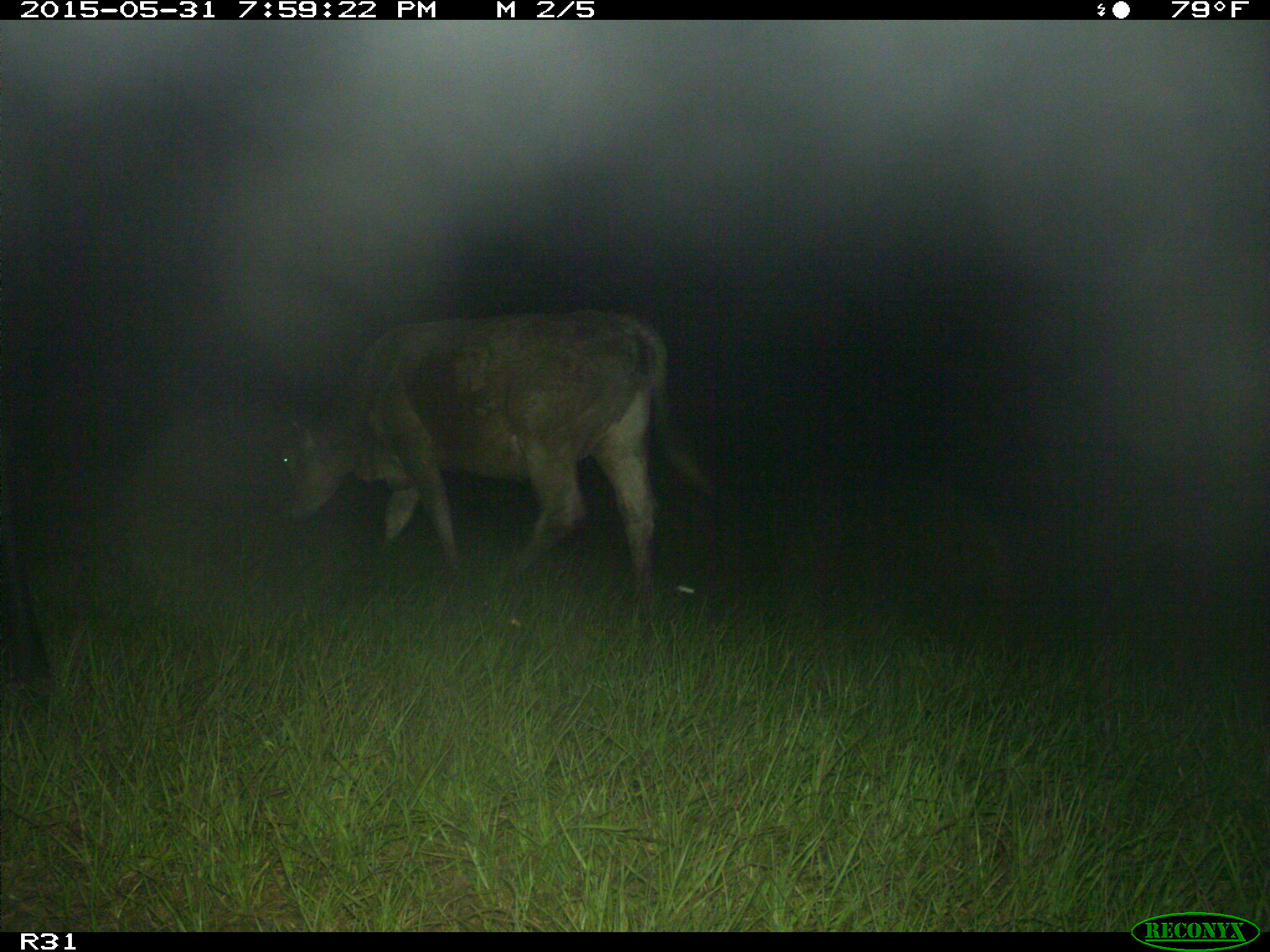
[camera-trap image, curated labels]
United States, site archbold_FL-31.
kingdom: Animalia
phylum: Chordata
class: Mammalia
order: Artiodactyla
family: Bovidae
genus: Bos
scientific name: Bos taurus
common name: domestic cow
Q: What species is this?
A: Bos taurus (domestic cow).